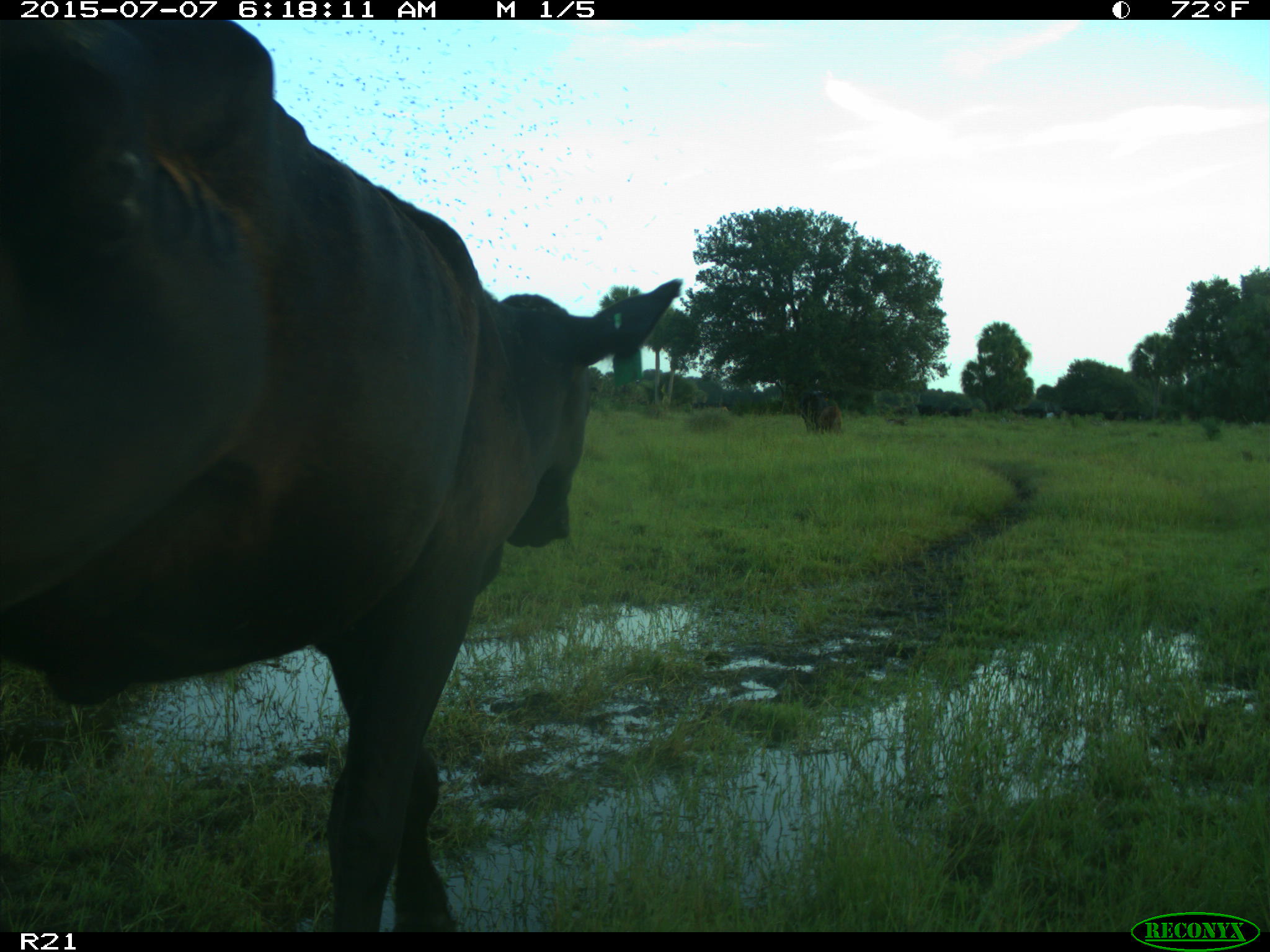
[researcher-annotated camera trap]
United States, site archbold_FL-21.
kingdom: Animalia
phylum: Chordata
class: Mammalia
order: Artiodactyla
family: Bovidae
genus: Bos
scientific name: Bos taurus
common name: domestic cow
Bos taurus (domestic cow).